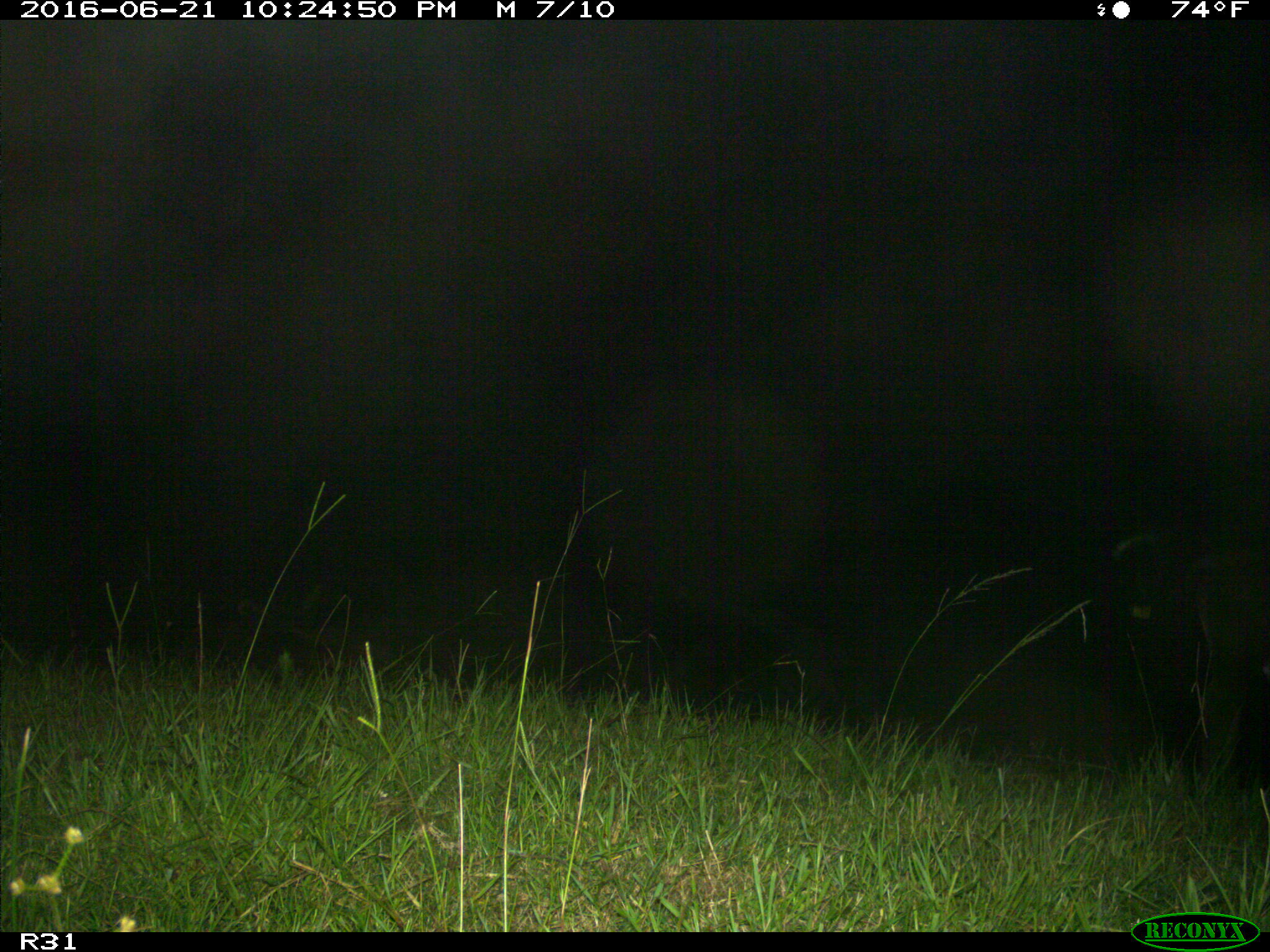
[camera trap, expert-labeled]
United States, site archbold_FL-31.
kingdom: Animalia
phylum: Chordata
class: Mammalia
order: Artiodactyla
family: Bovidae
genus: Bos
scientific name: Bos taurus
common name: domestic cow